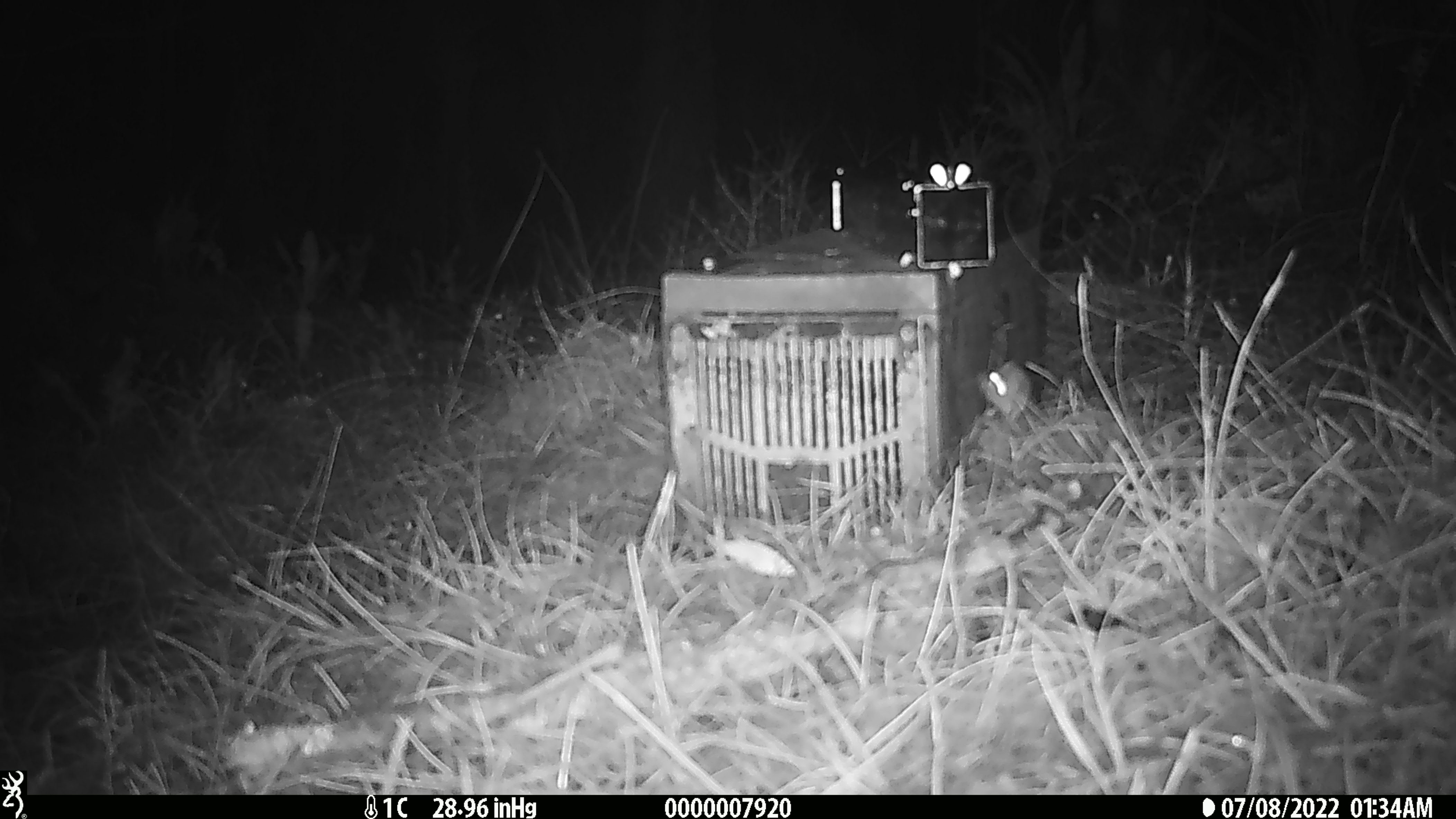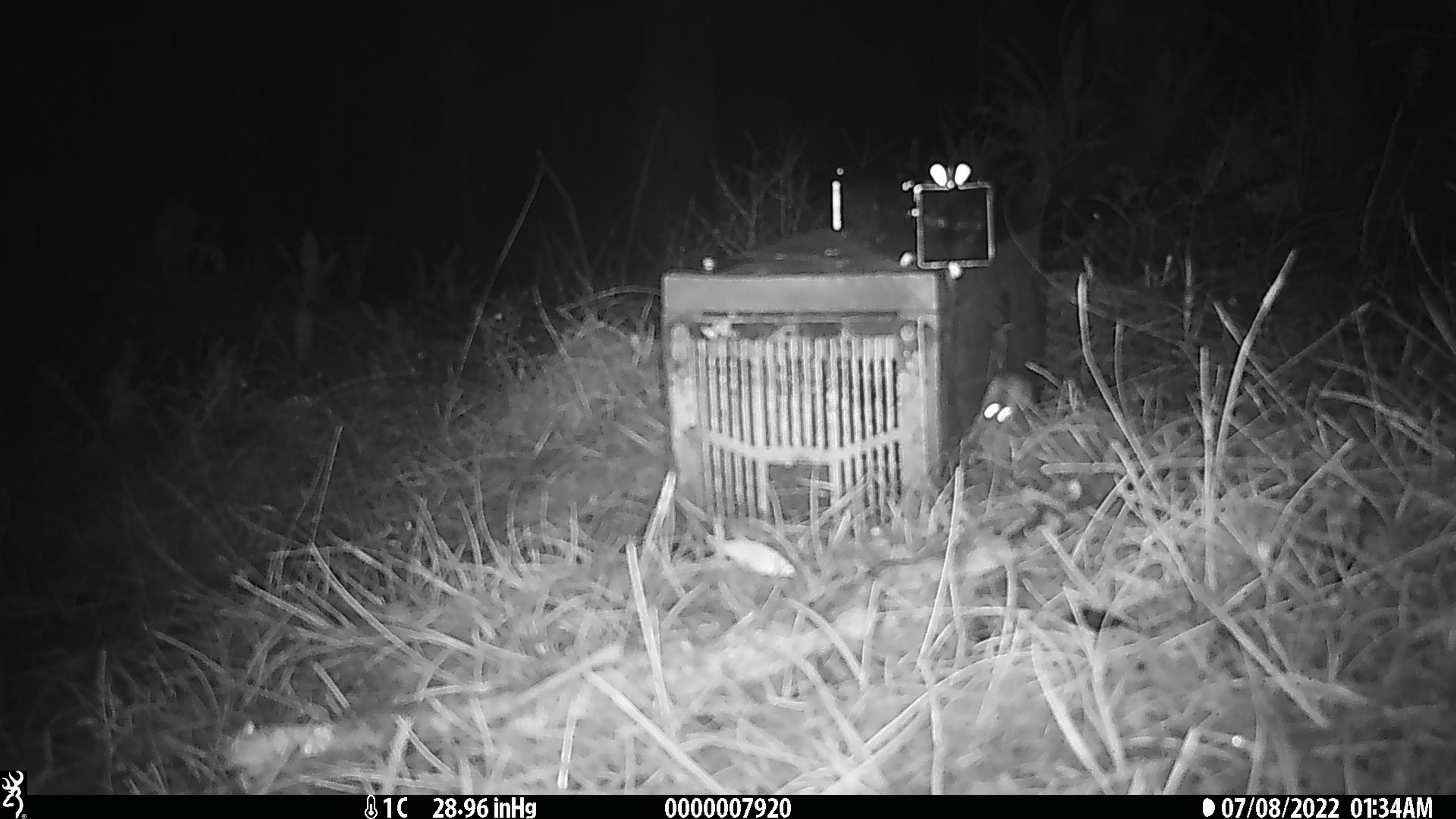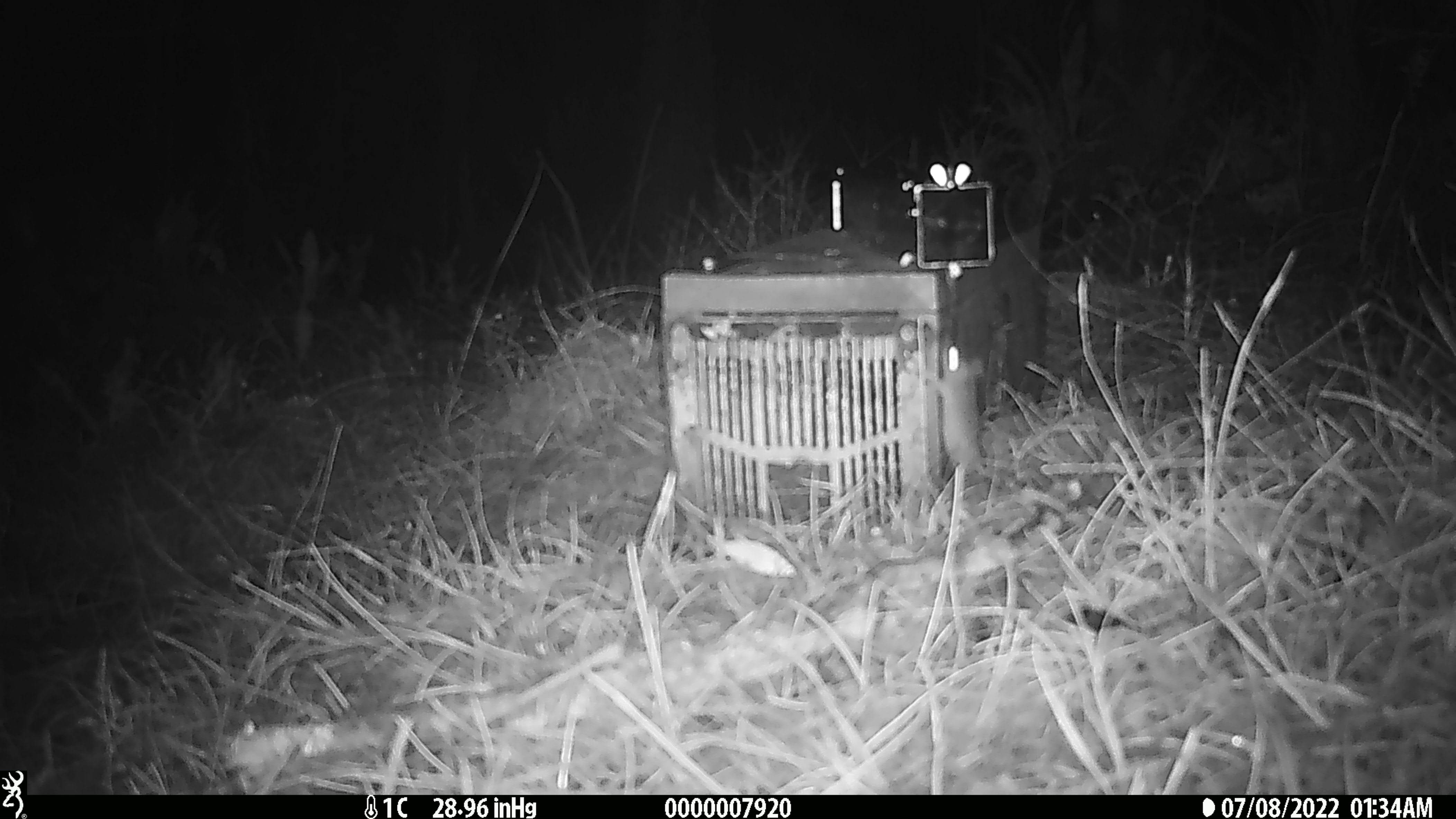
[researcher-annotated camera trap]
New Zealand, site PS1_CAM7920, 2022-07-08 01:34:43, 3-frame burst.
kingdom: Animalia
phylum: Chordata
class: Mammalia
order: Rodentia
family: Muridae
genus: Mus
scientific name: Mus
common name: mouse